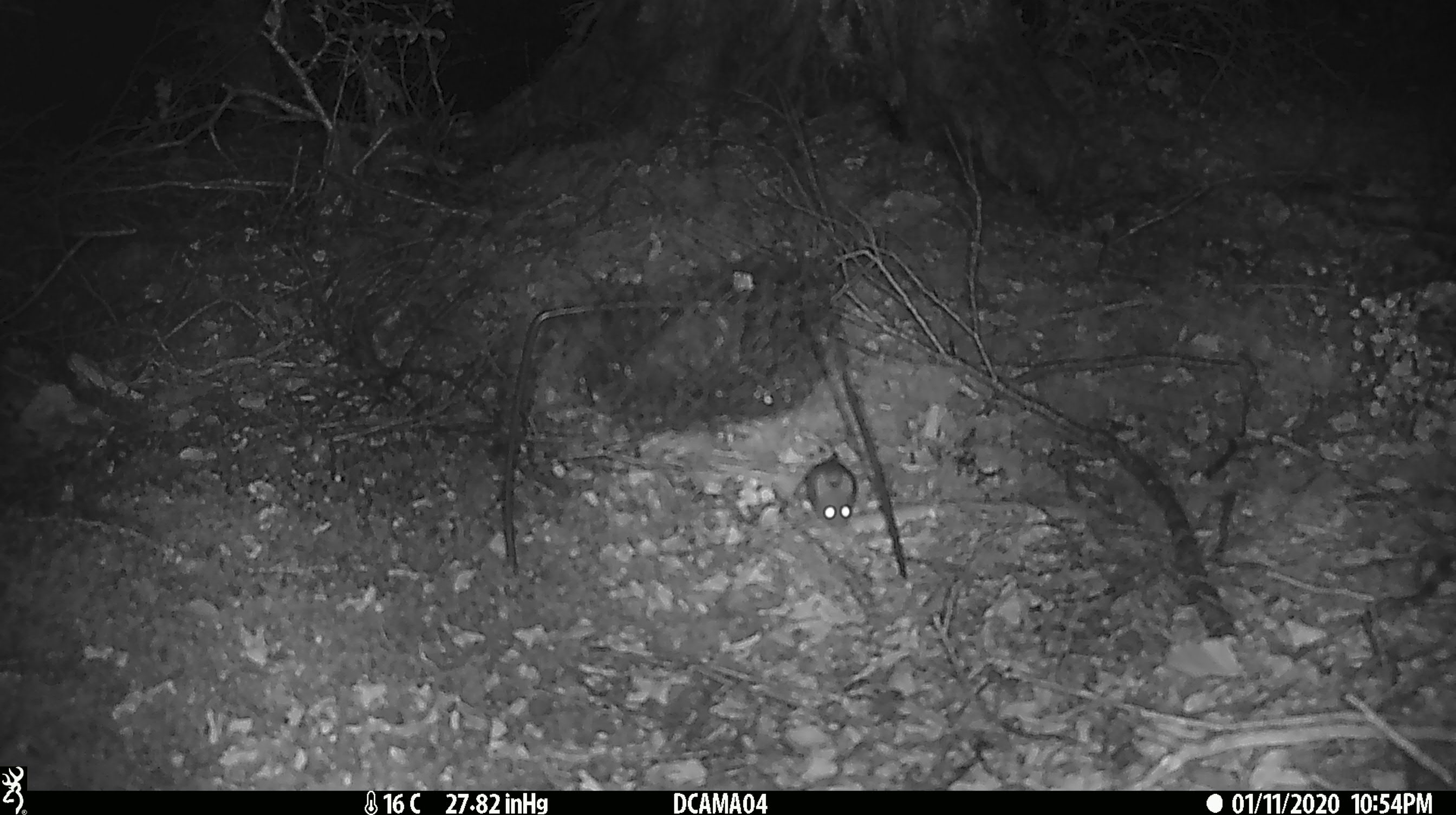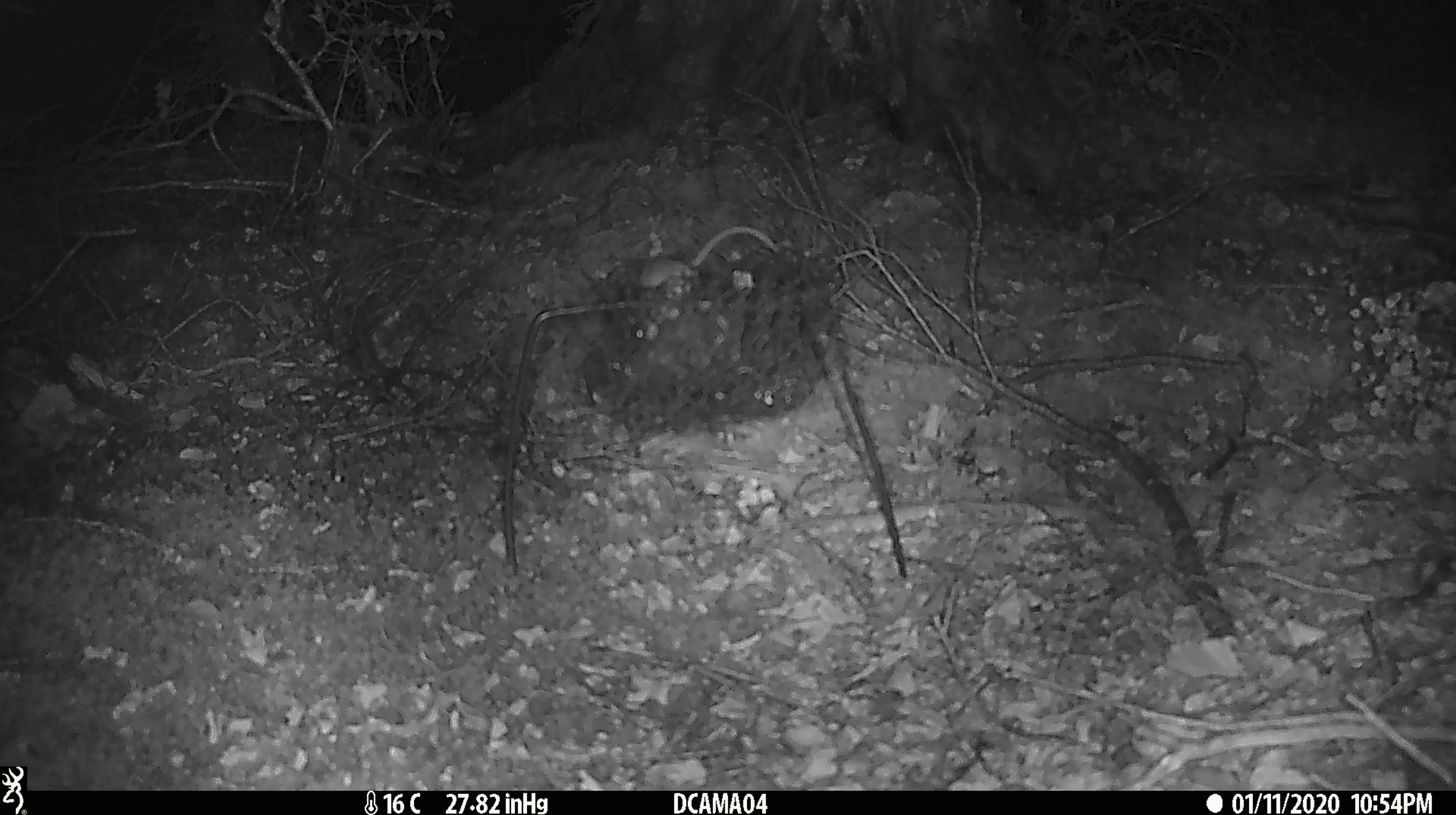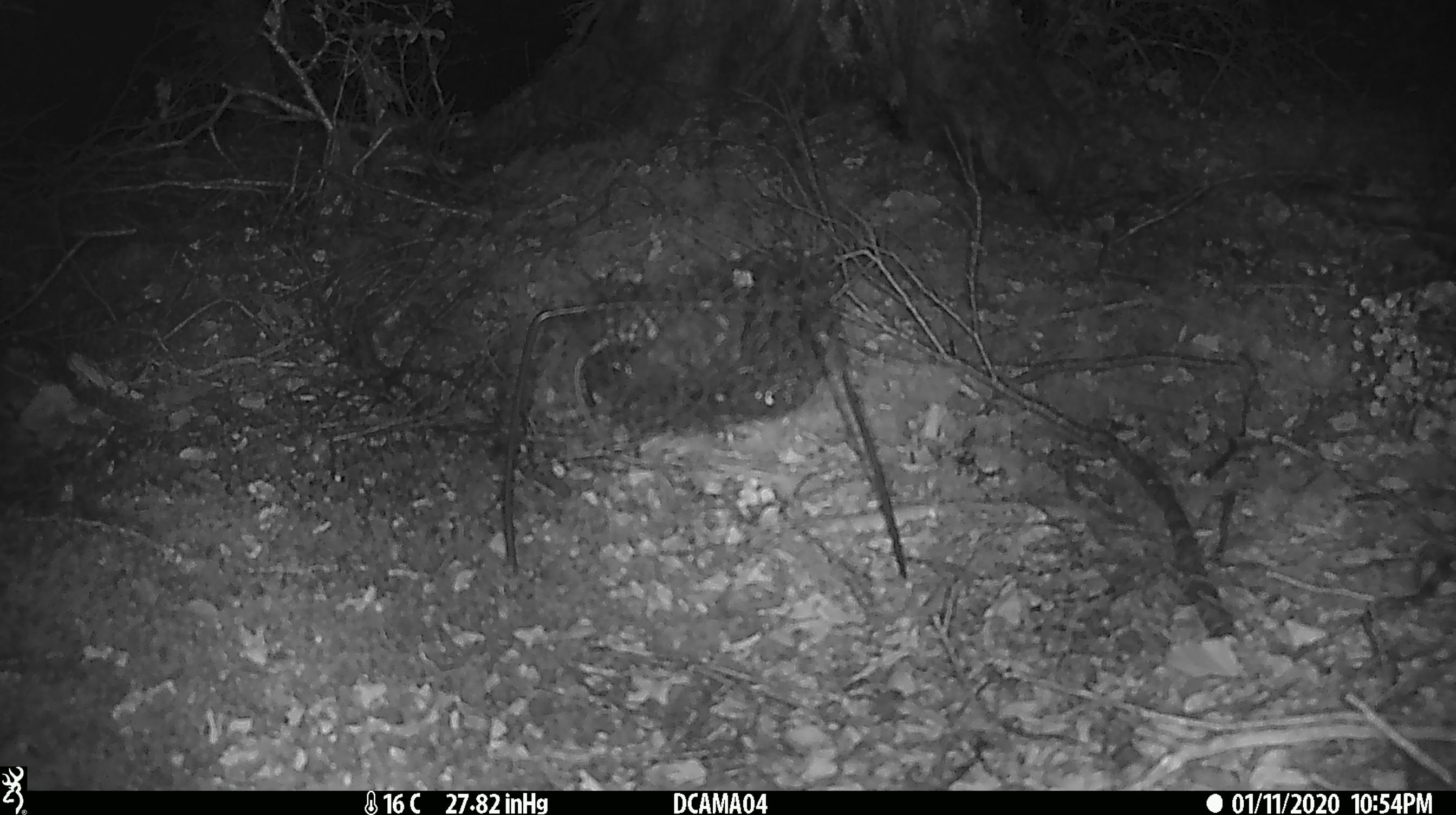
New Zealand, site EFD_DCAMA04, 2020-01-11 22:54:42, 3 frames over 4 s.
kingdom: Animalia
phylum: Chordata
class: Mammalia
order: Rodentia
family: Muridae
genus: Mus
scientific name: Mus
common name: mouse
Mouse (Mus).